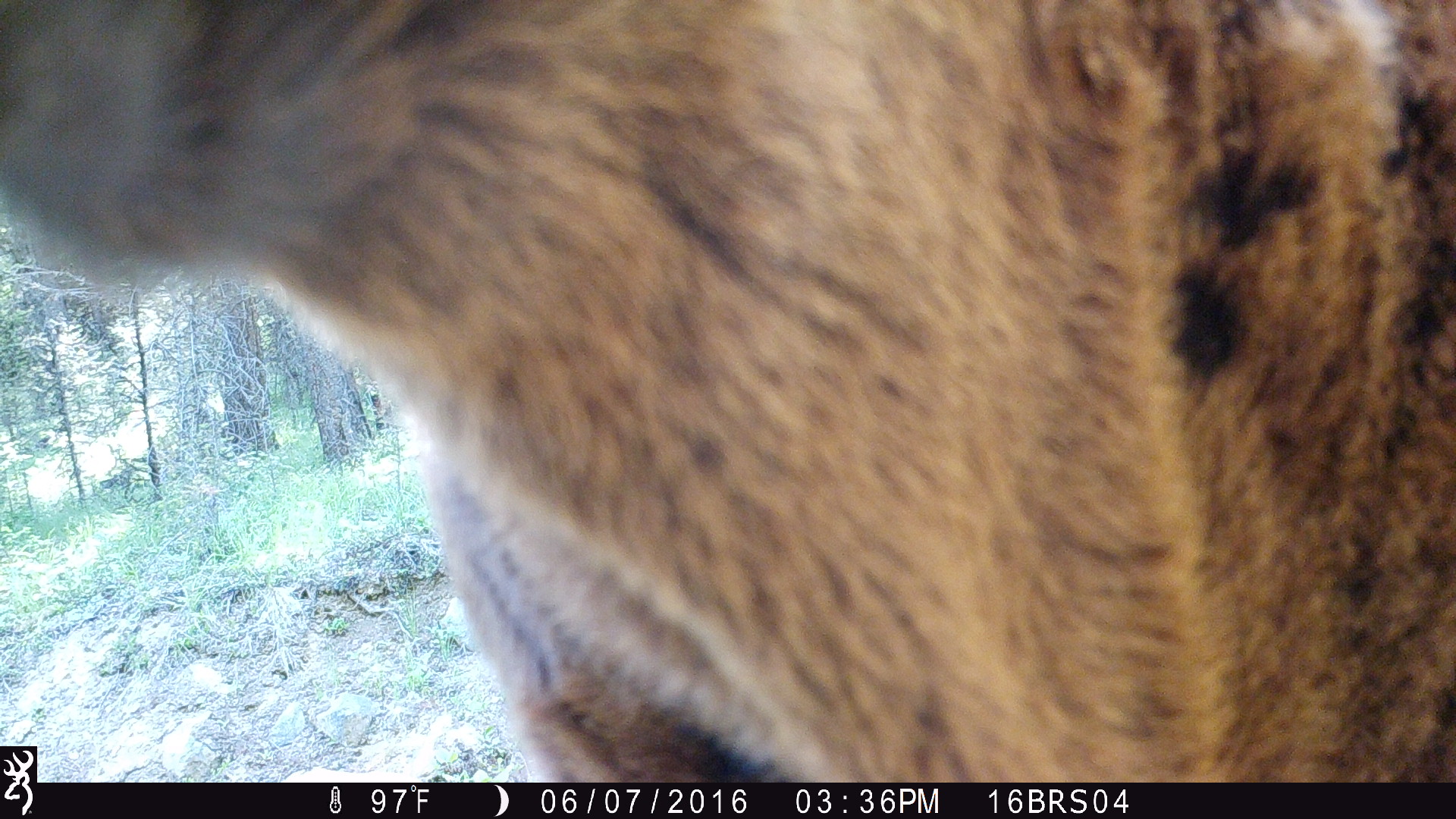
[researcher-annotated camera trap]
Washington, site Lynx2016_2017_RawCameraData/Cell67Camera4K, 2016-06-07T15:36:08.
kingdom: Animalia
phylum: Chordata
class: Mammalia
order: Artiodactyla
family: Bovidae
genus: Bos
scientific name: Bos taurus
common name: domestic cattle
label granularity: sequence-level